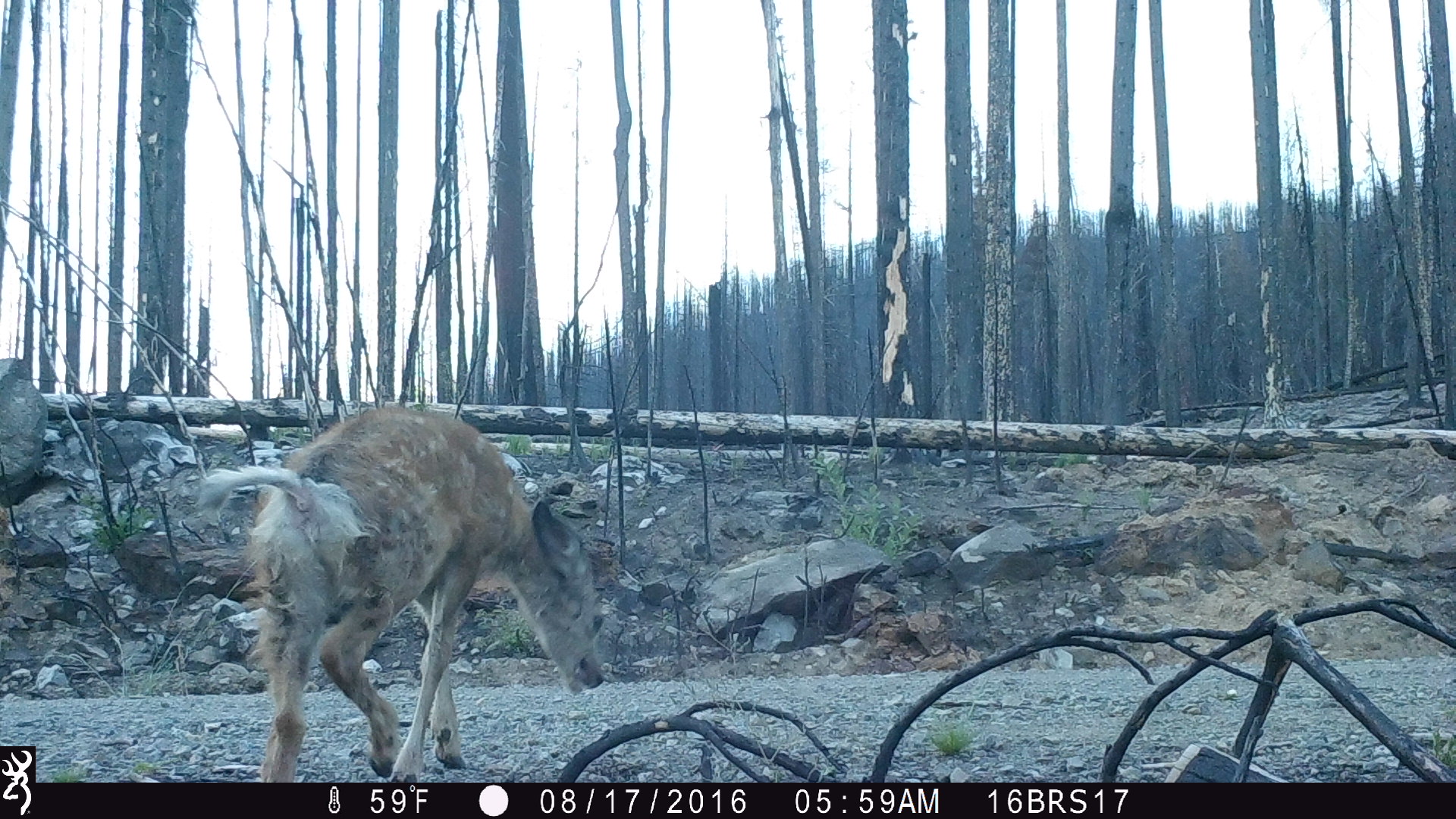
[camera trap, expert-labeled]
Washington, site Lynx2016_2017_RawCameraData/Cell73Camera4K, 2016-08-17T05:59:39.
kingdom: Animalia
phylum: Chordata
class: Mammalia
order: Artiodactyla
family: Cervidae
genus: Odocoileus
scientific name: Odocoileus hemionus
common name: mule deer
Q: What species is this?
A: Odocoileus hemionus (mule deer).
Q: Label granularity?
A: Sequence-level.